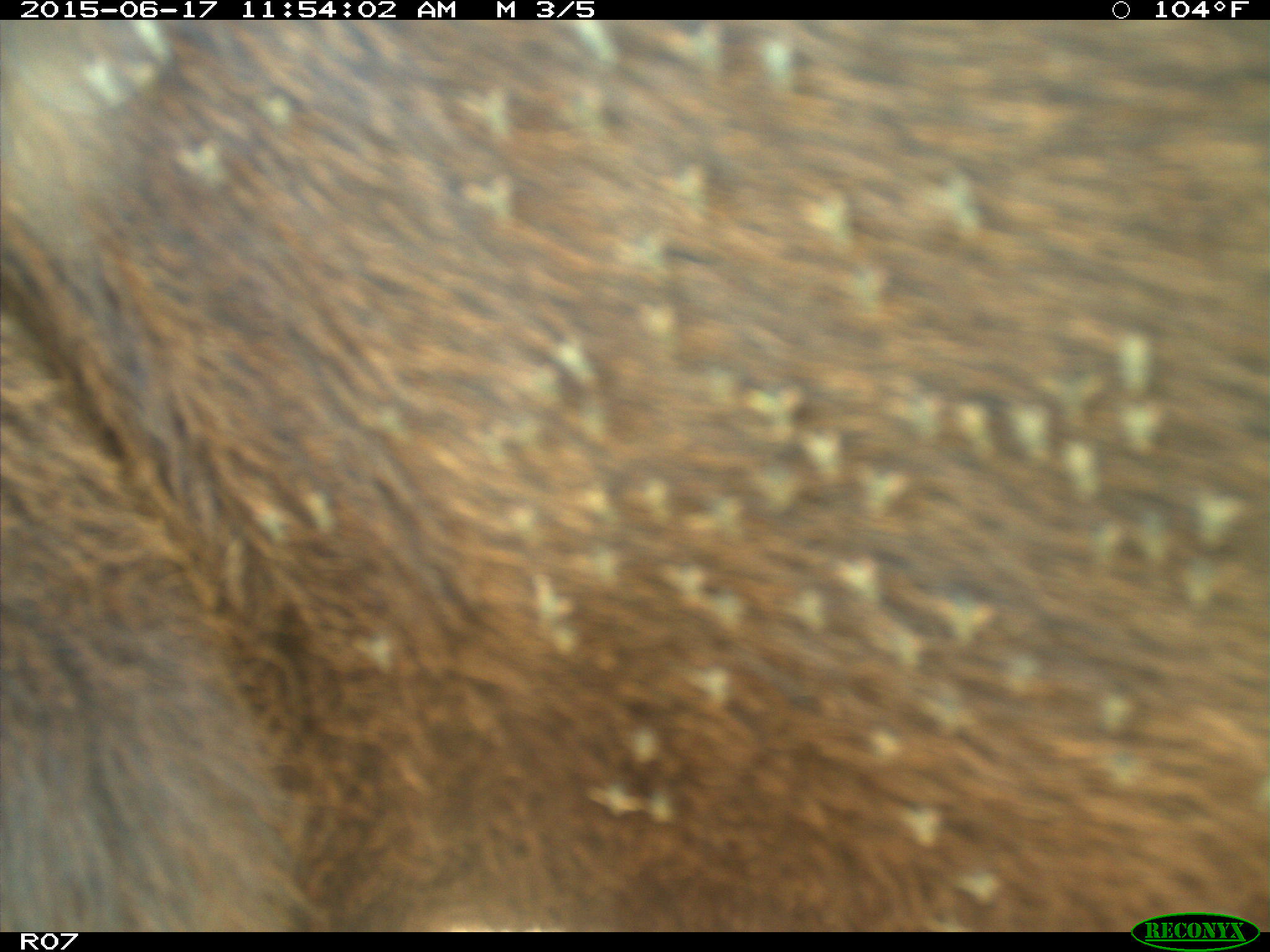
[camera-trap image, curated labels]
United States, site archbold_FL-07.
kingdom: Animalia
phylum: Chordata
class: Mammalia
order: Artiodactyla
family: Bovidae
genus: Bos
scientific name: Bos taurus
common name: domestic cow